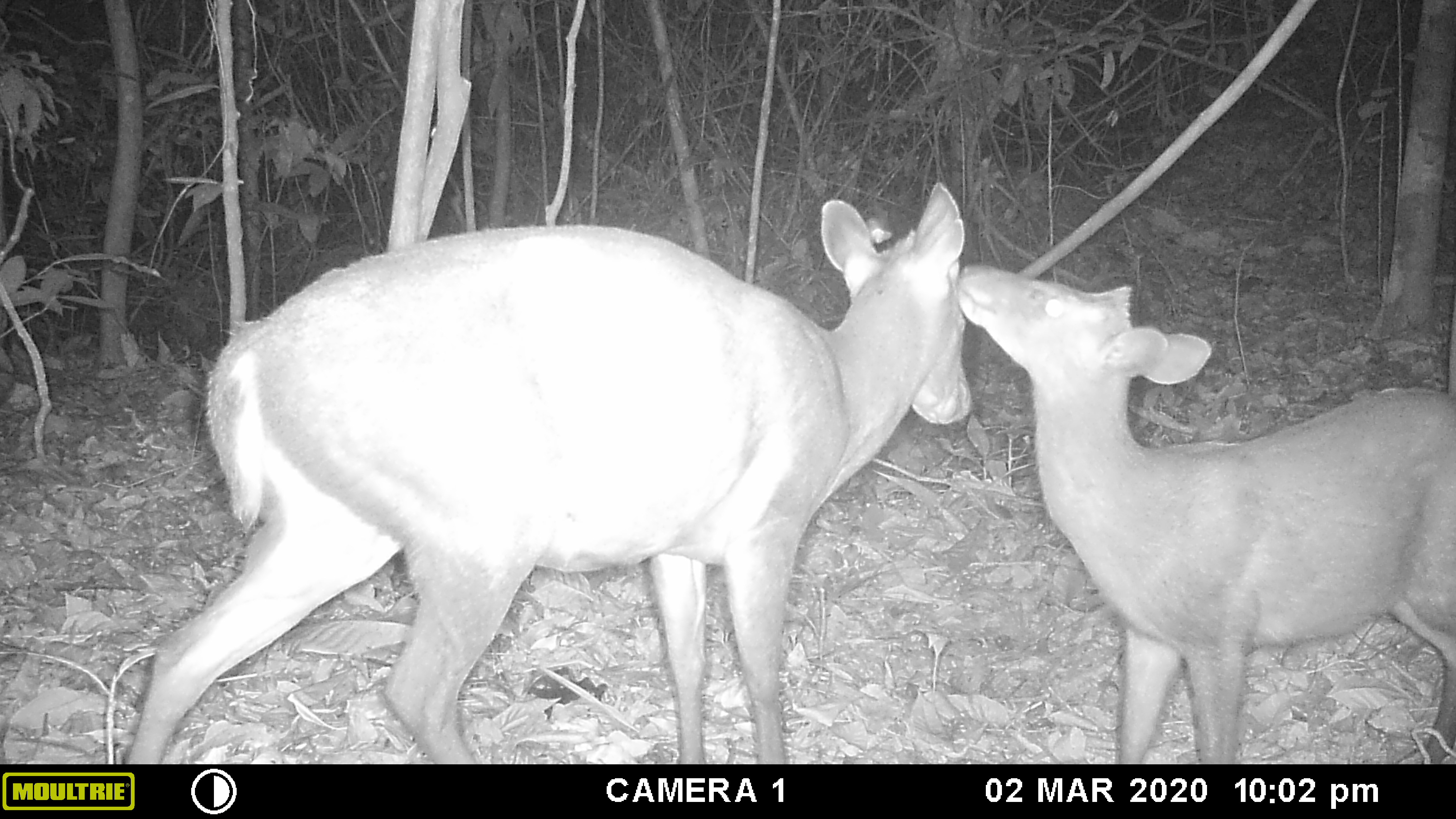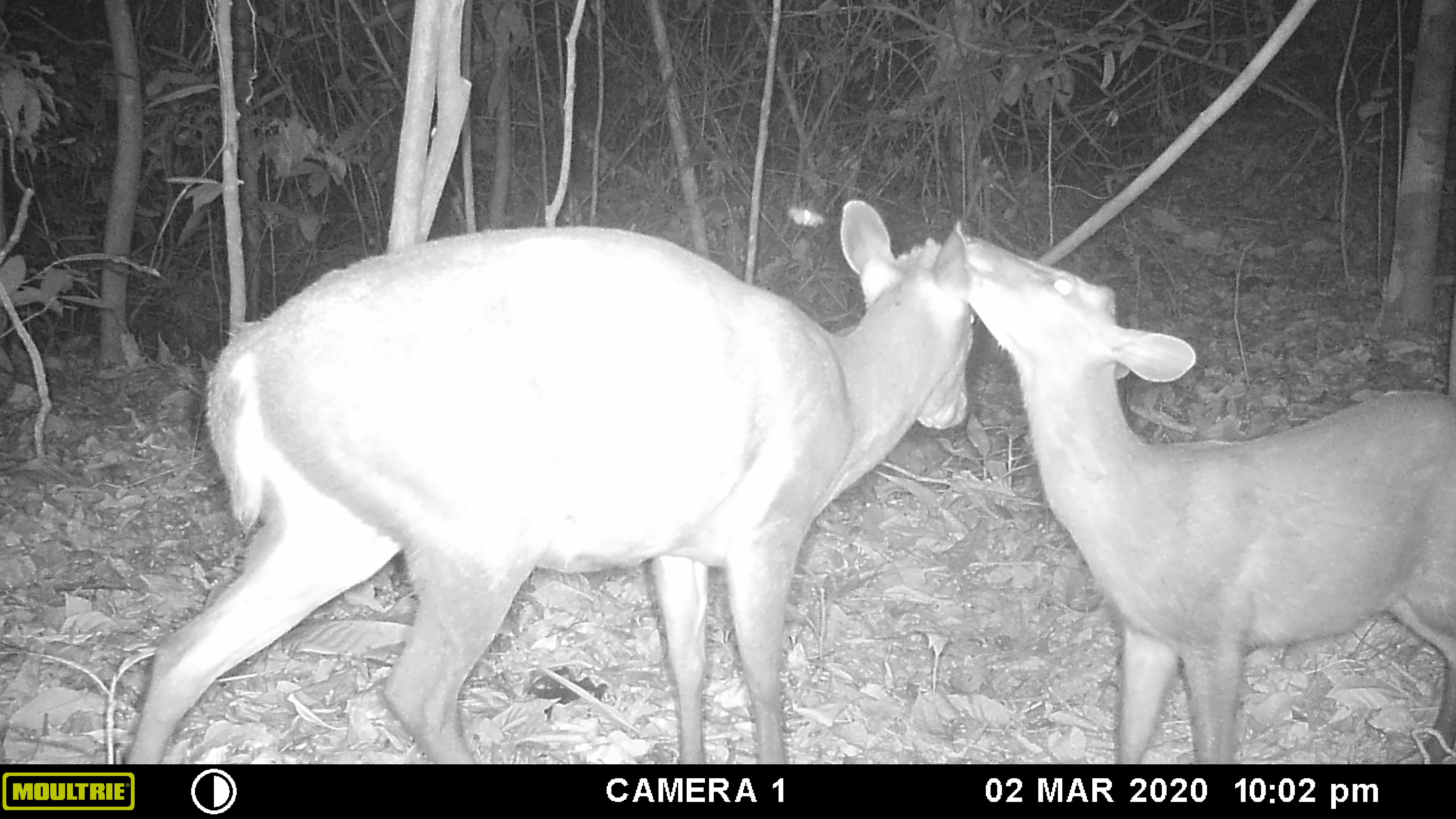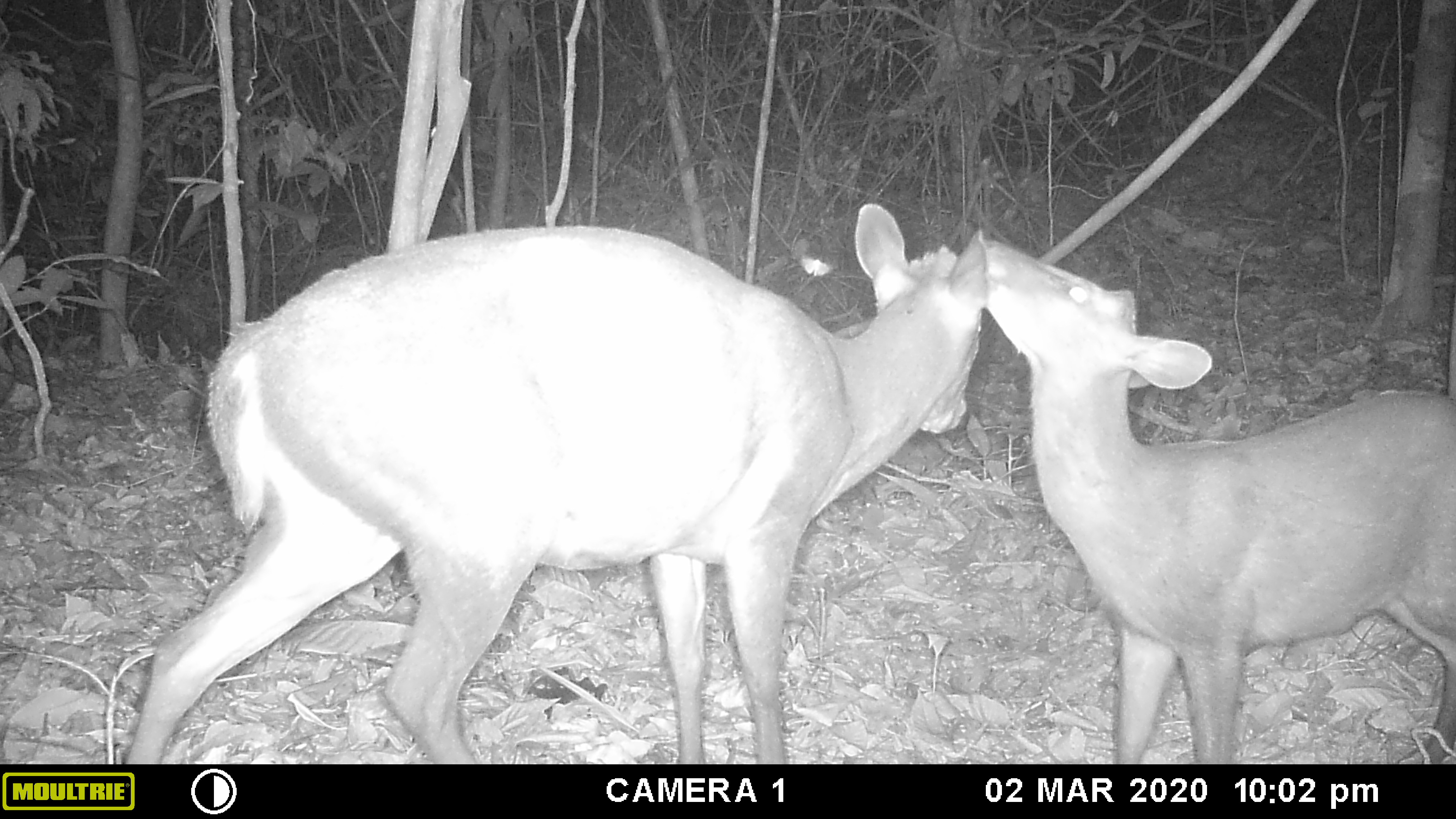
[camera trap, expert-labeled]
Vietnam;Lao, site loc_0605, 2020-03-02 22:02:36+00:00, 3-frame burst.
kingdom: Animalia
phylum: Chordata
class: Mammalia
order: Artiodactyla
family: Cervidae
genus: Muntiacus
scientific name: Muntiacus rooseveltorum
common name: roosevelt's muntjac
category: roosevelts muntjac group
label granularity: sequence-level